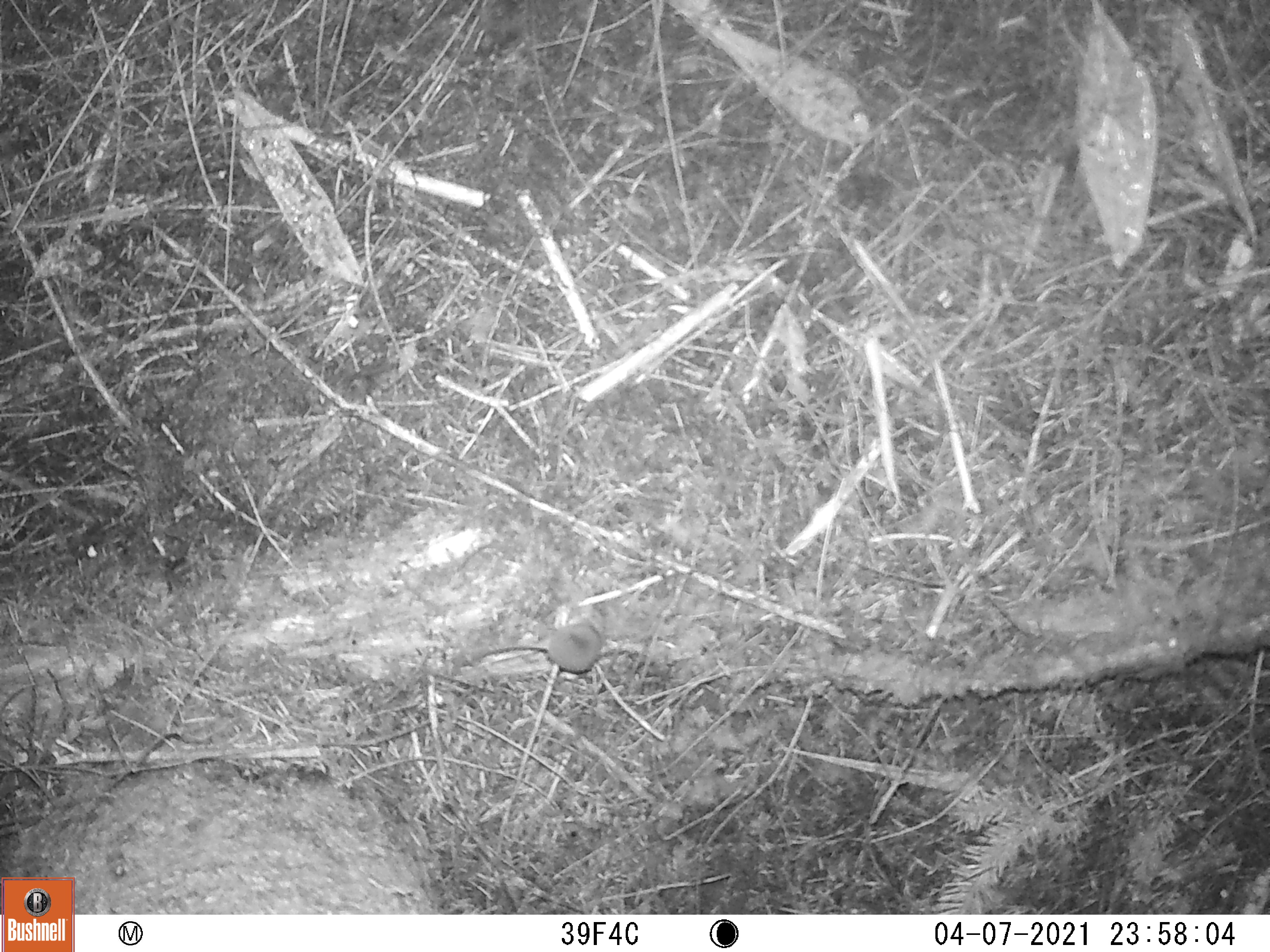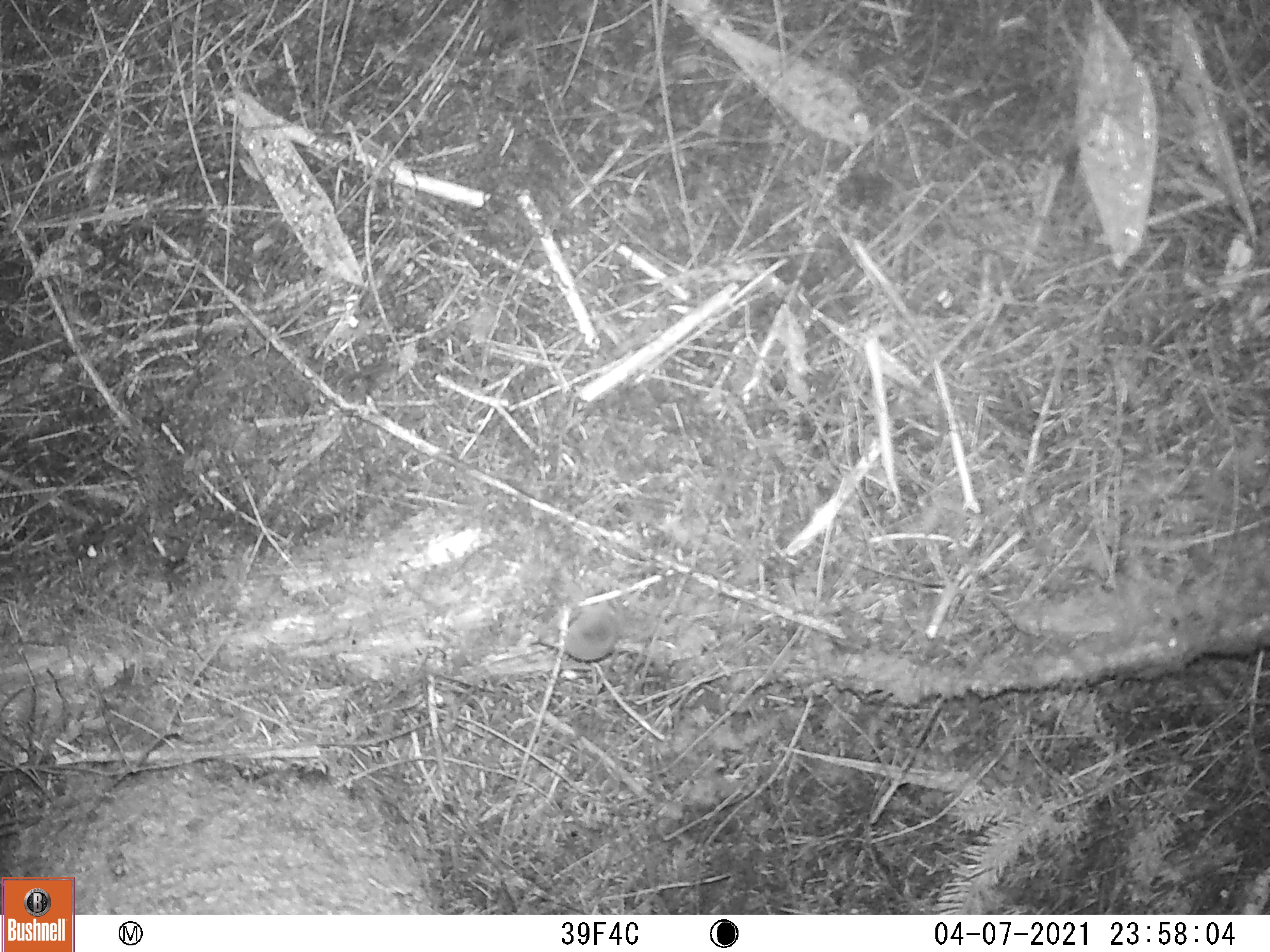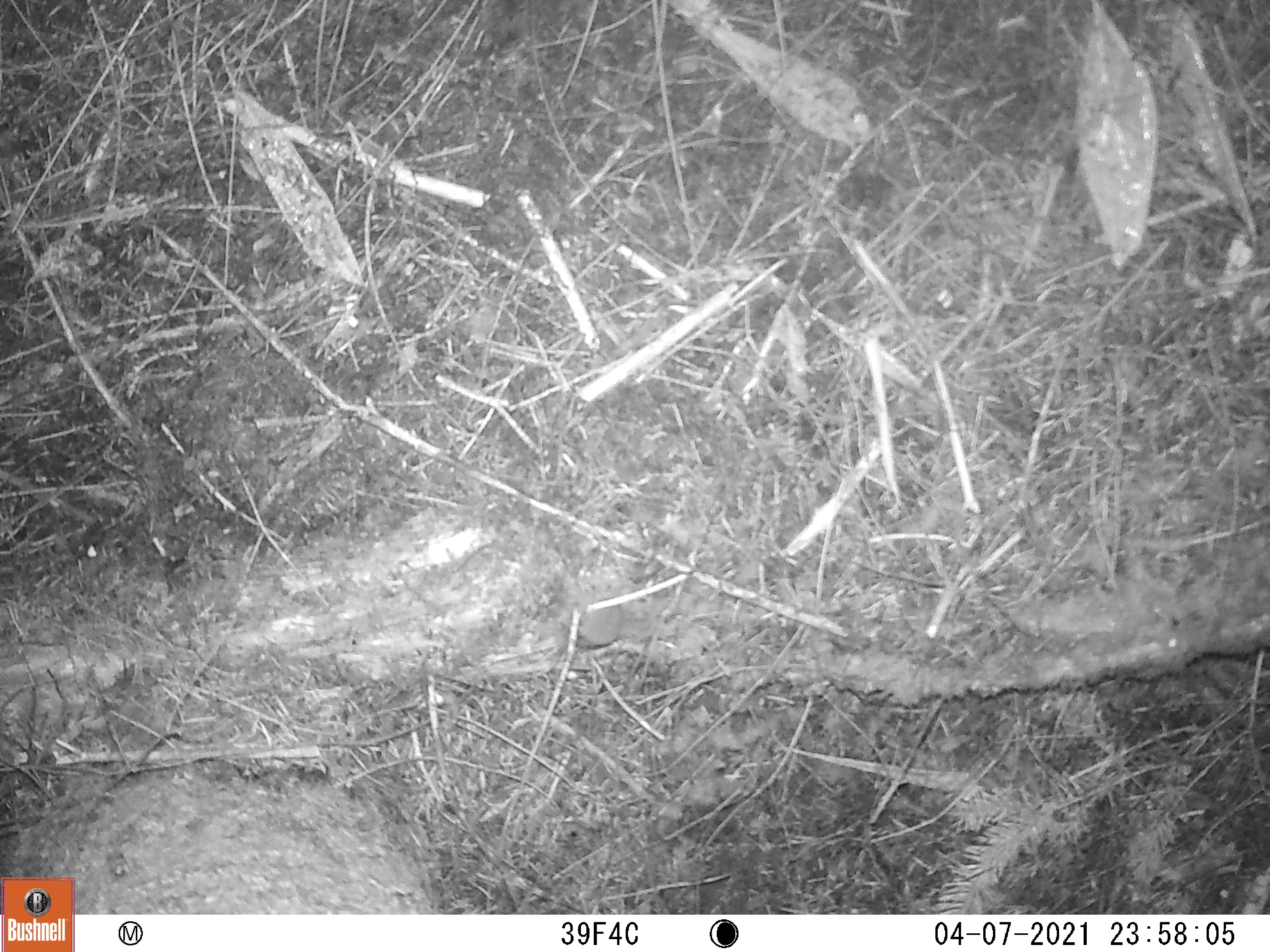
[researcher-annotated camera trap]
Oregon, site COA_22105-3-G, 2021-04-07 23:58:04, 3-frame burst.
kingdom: Animalia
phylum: Chordata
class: Mammalia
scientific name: Mammalia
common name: small mammal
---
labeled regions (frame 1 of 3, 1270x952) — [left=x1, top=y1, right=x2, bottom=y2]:
small mammal: [left=417, top=585, right=633, bottom=698]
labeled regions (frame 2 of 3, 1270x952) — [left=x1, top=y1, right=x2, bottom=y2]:
small mammal: [left=468, top=565, right=662, bottom=688]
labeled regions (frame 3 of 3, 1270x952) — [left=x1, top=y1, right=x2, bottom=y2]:
small mammal: [left=527, top=555, right=652, bottom=677]